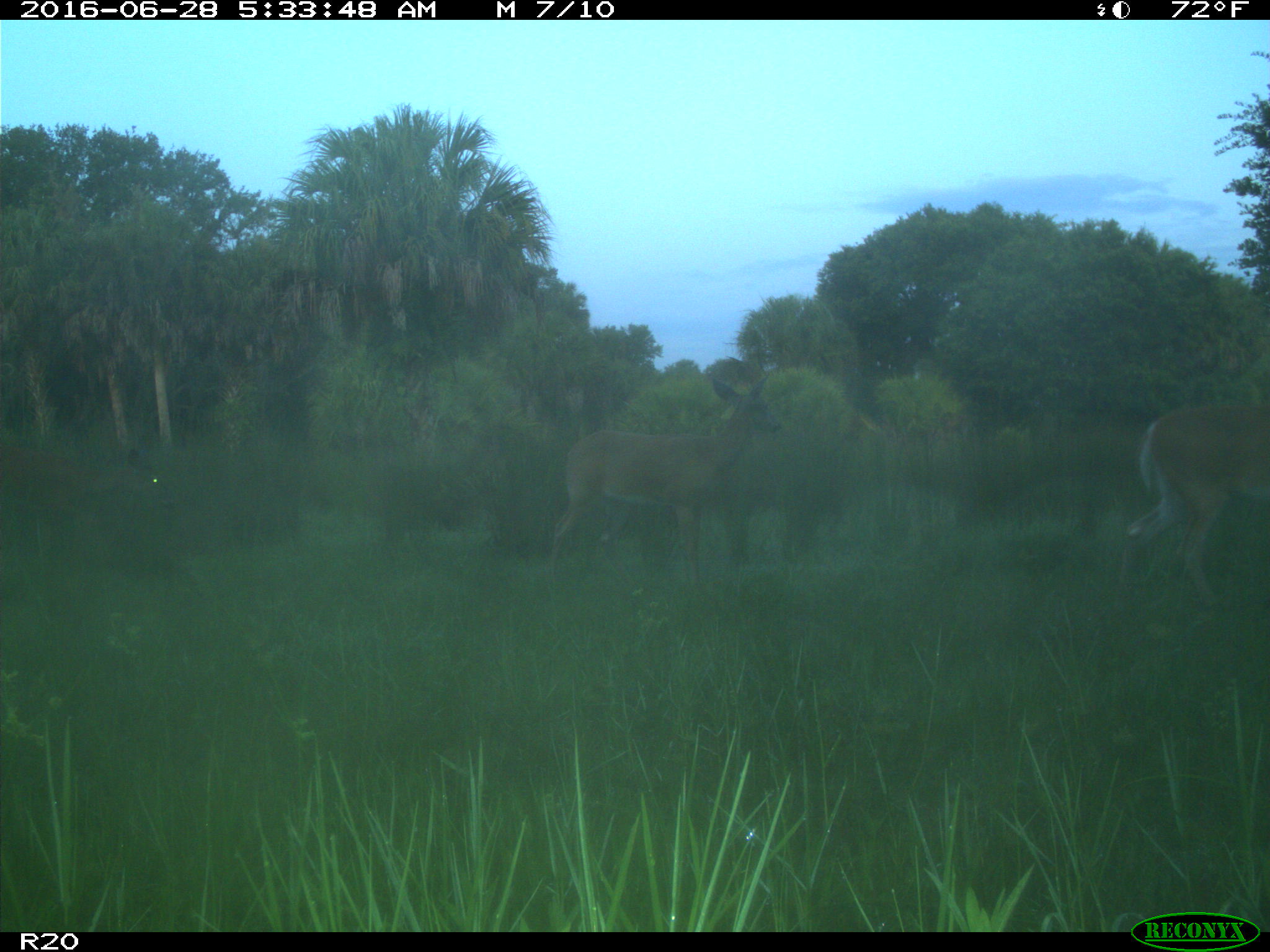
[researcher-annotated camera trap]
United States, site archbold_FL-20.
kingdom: Animalia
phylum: Chordata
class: Mammalia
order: Artiodactyla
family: Cervidae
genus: Odocoileus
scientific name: Odocoileus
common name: deer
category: unidentified deer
Unidentified deer (deer) (Odocoileus).